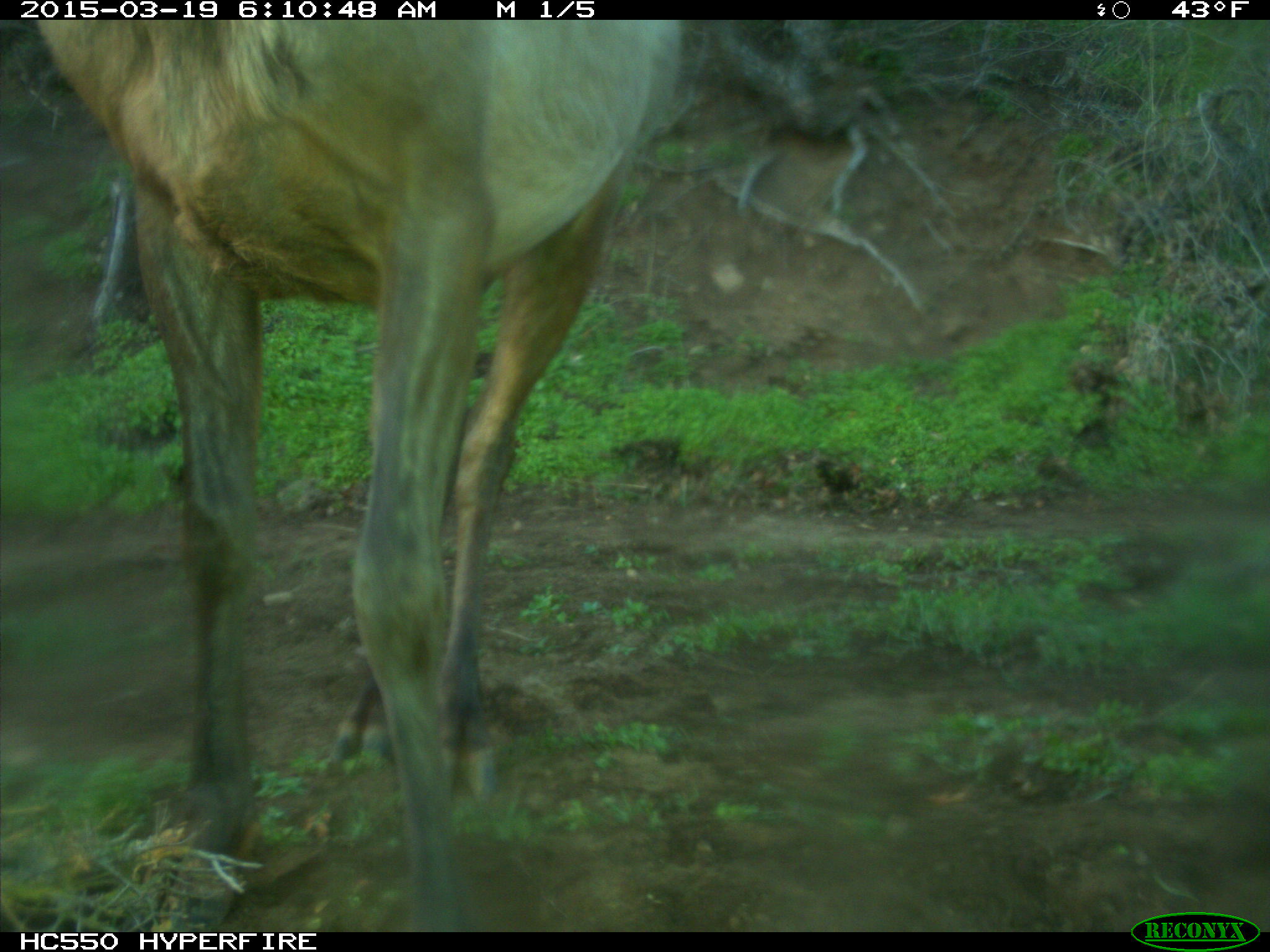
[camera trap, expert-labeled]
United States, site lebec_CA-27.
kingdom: Animalia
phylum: Chordata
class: Mammalia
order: Artiodactyla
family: Cervidae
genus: Cervus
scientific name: Cervus canadensis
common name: elk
Cervus canadensis (elk).